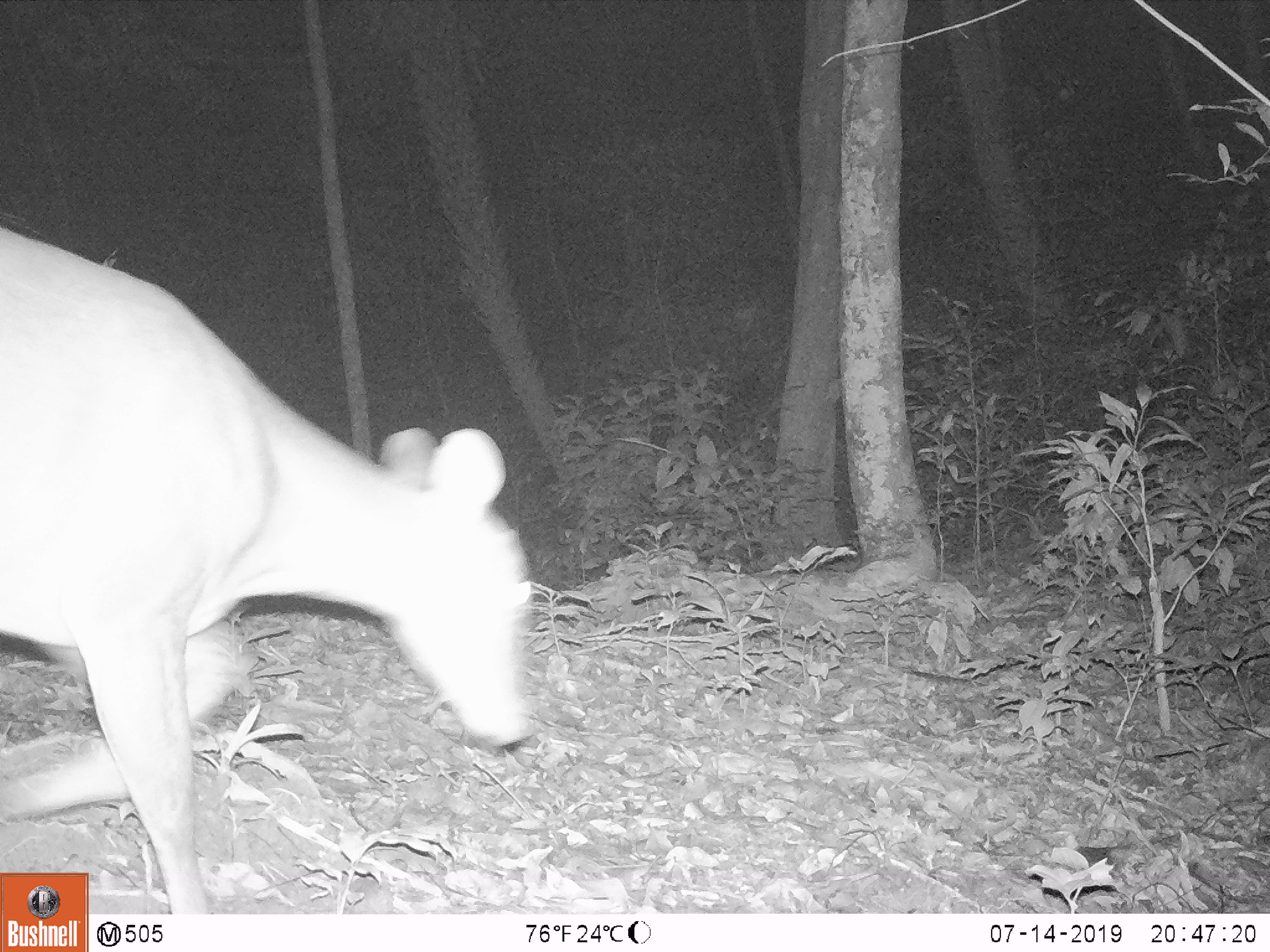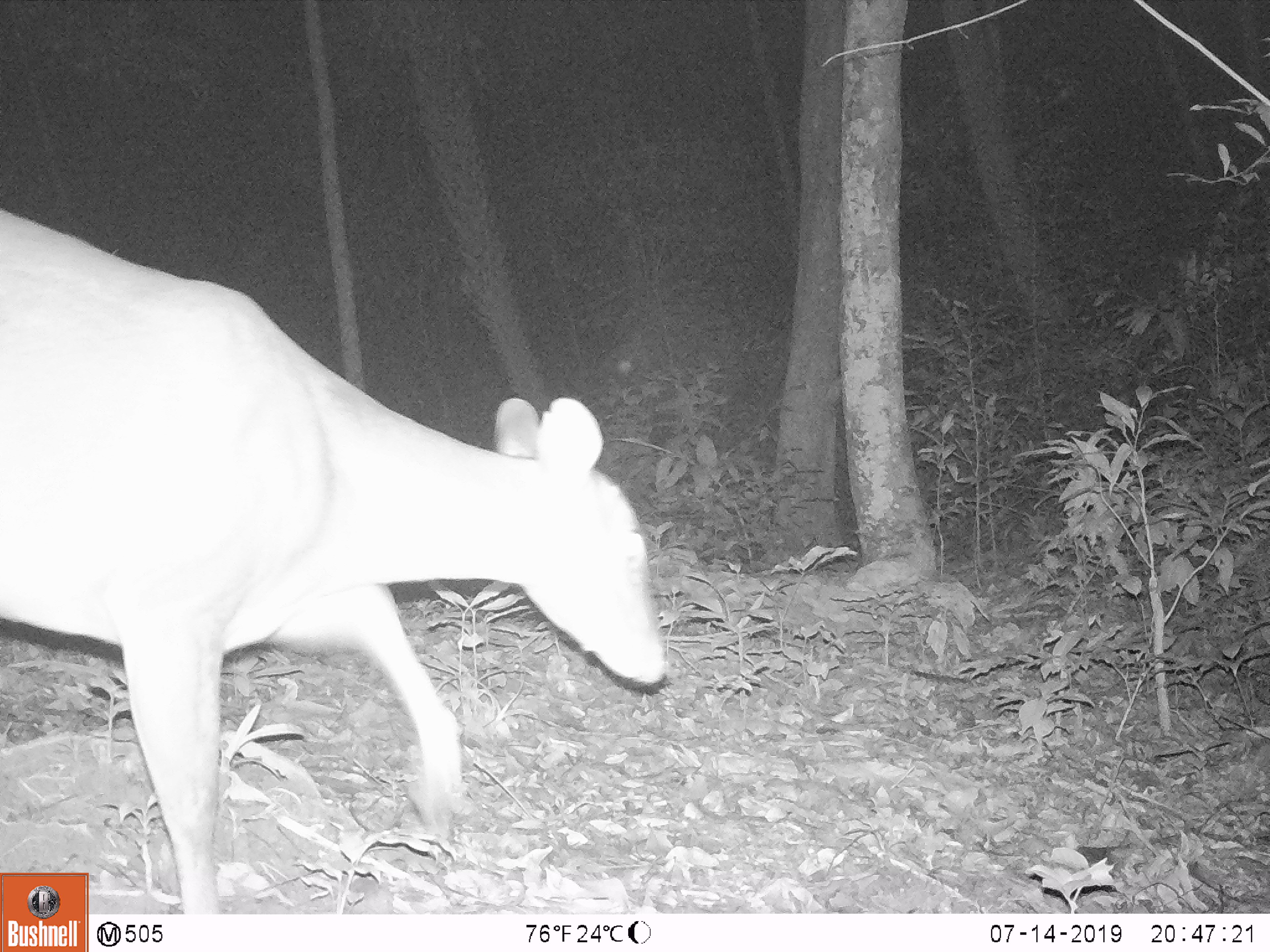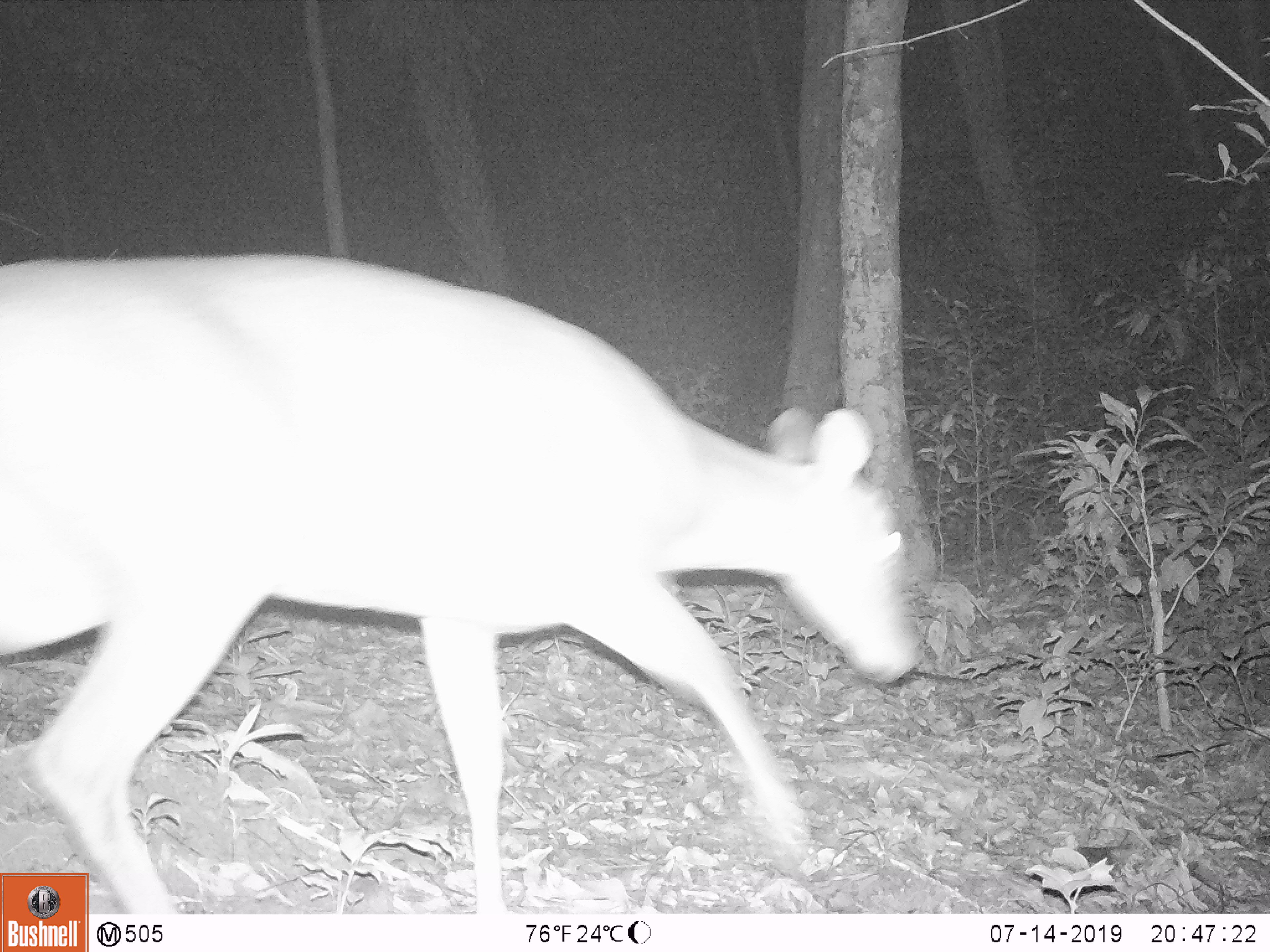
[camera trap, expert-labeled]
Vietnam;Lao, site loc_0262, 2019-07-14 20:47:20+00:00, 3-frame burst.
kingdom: Animalia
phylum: Chordata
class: Mammalia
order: Artiodactyla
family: Cervidae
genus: Muntiacus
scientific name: Muntiacus vuquangensis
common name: large-antlered muntjac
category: large antlered muntjac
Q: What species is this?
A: Large antlered muntjac (large-antlered muntjac) (Muntiacus vuquangensis).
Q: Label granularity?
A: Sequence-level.